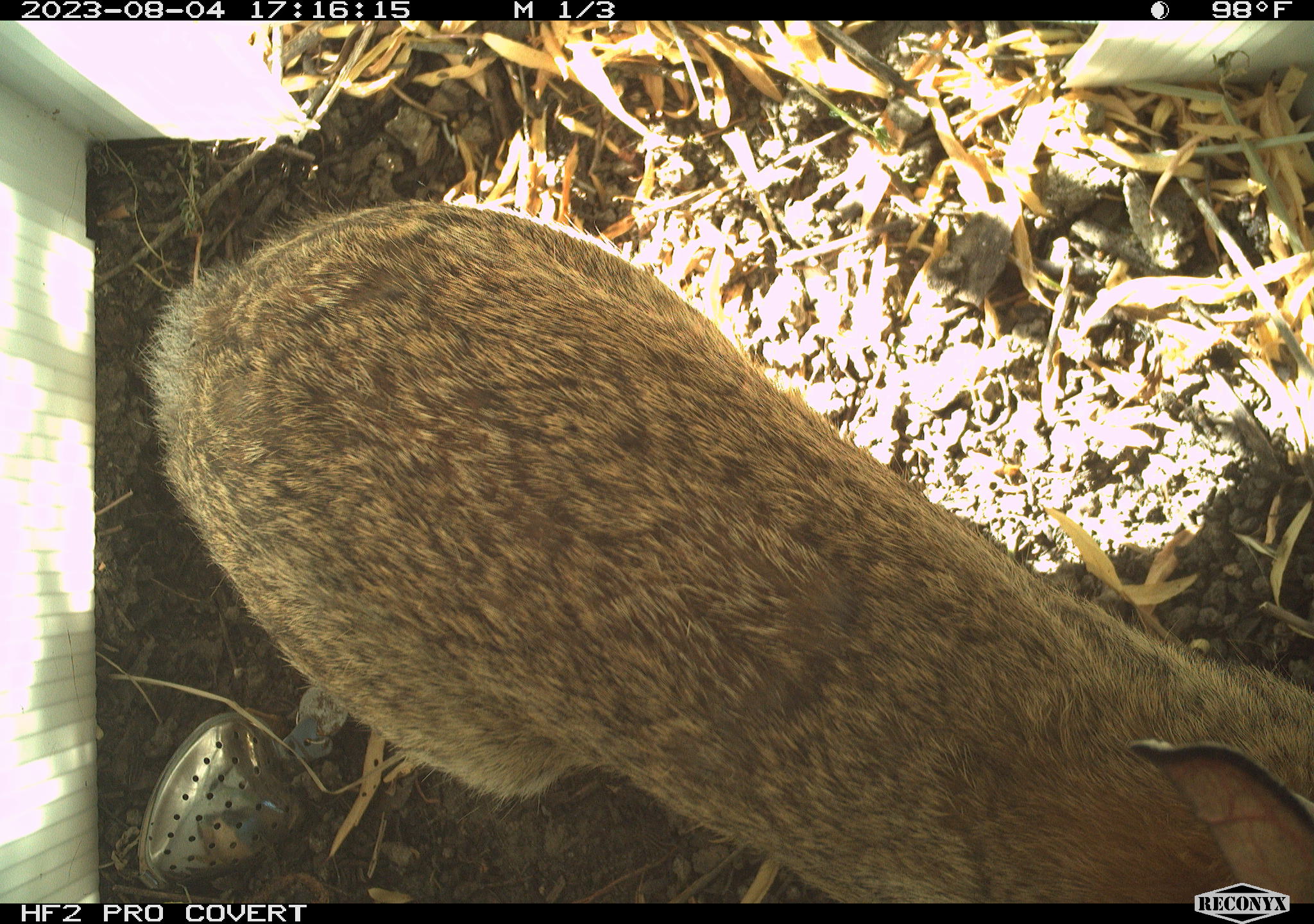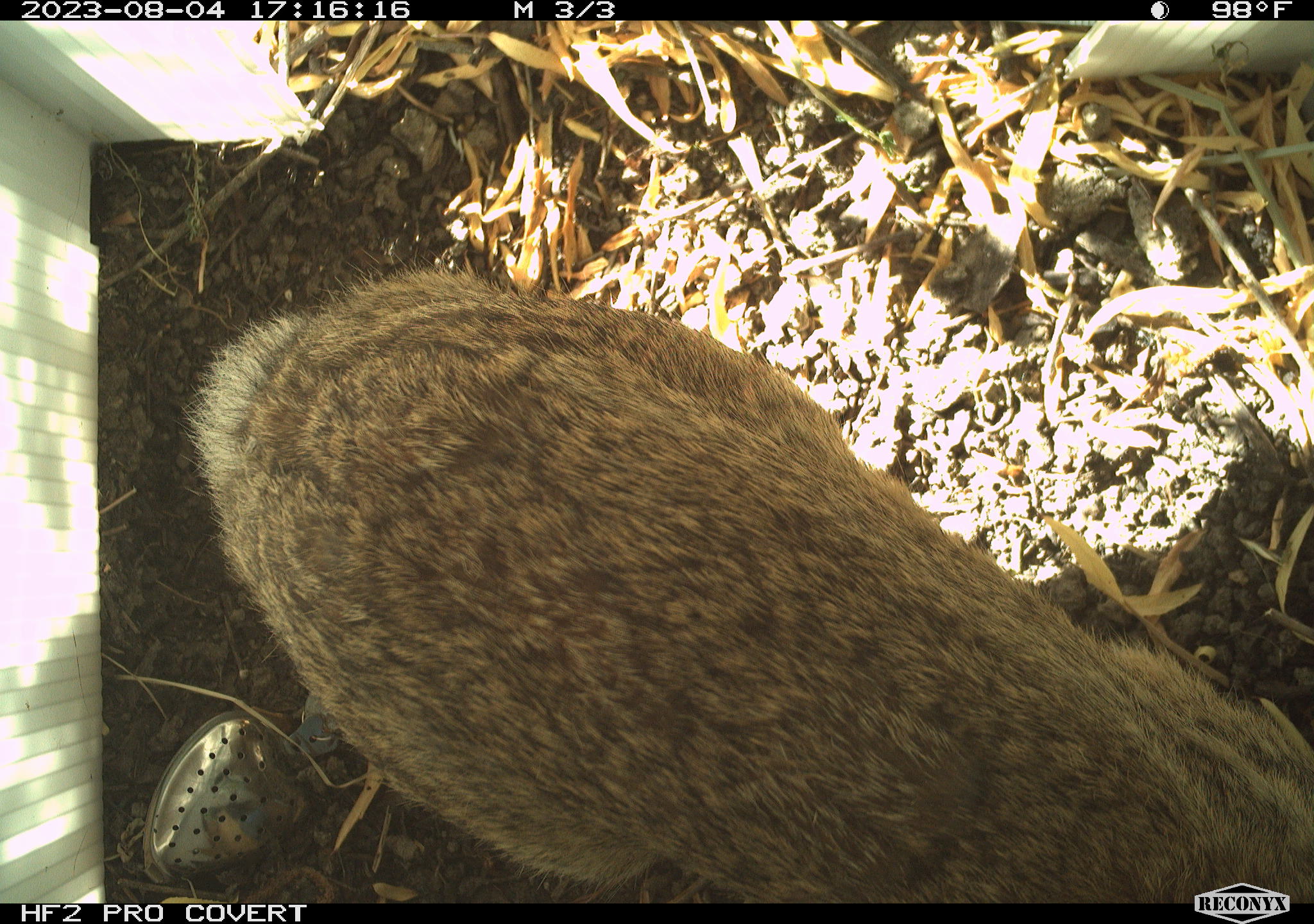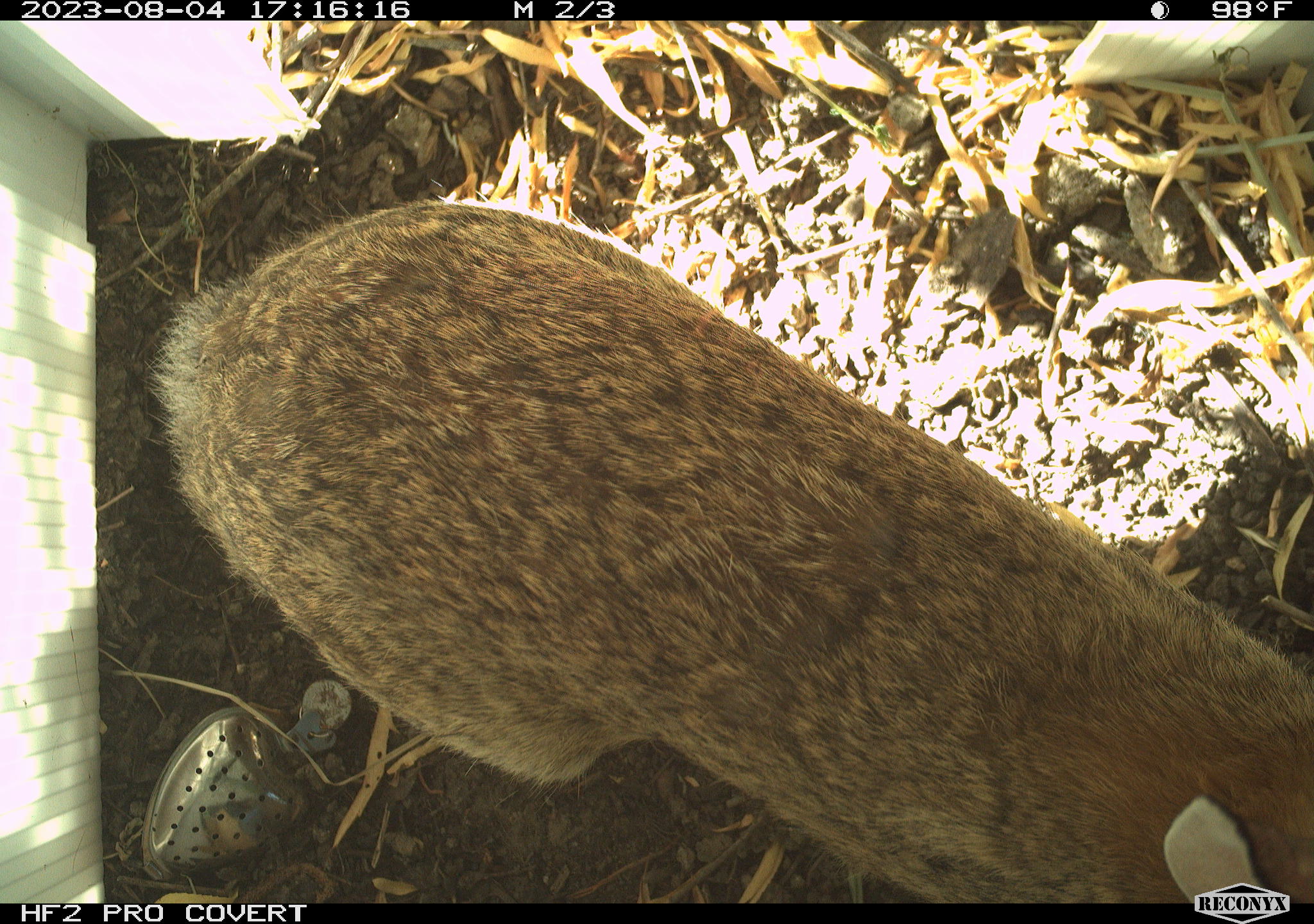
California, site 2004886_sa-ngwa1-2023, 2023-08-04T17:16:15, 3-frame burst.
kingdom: Animalia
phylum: Chordata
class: Mammalia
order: Lagomorpha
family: Leporidae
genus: Sylvilagus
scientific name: Sylvilagus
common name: cottontail rabbits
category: sylvilagus species